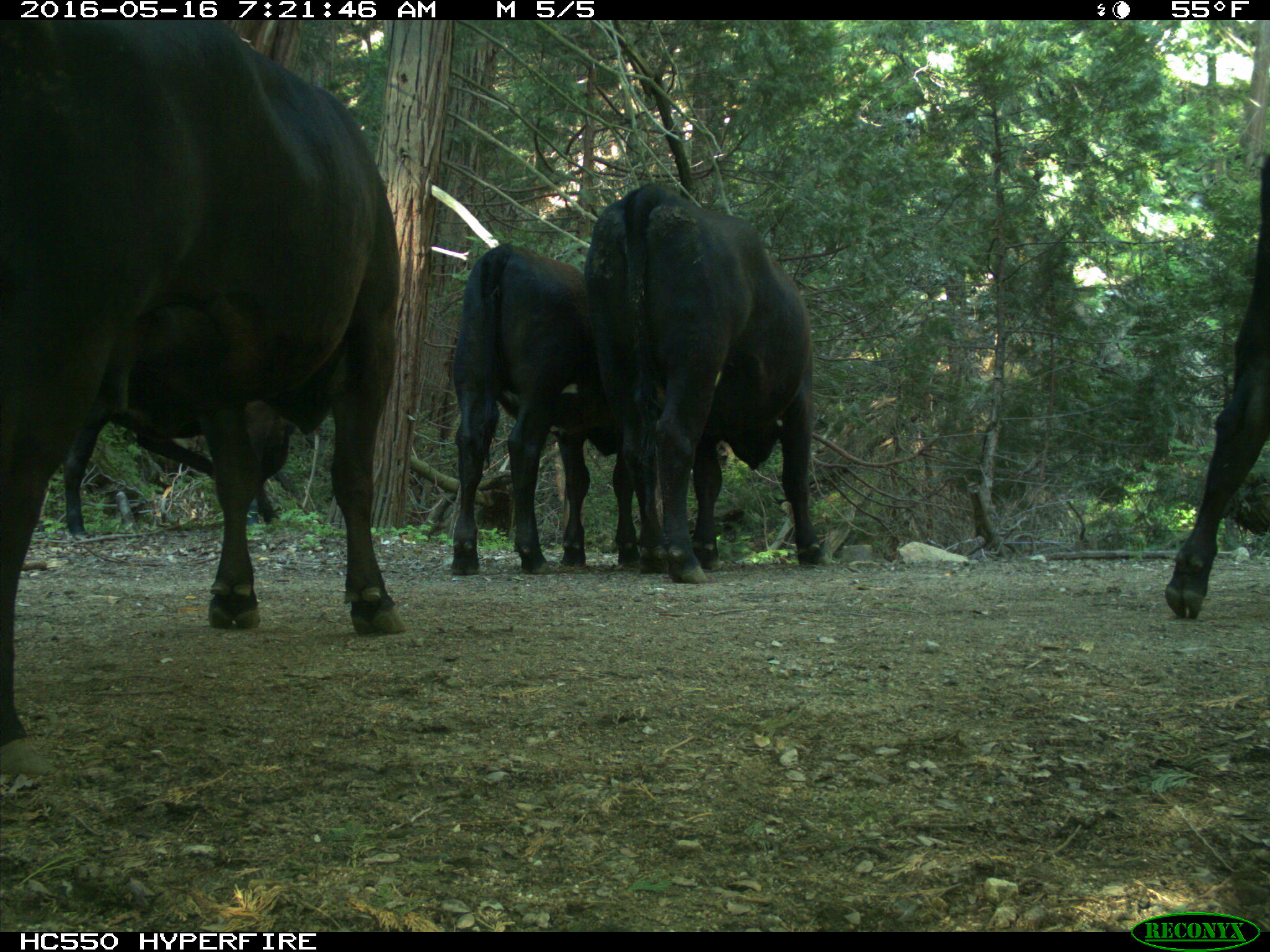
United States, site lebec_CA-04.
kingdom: Animalia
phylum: Chordata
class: Mammalia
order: Artiodactyla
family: Bovidae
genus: Bos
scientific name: Bos taurus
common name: domestic cow